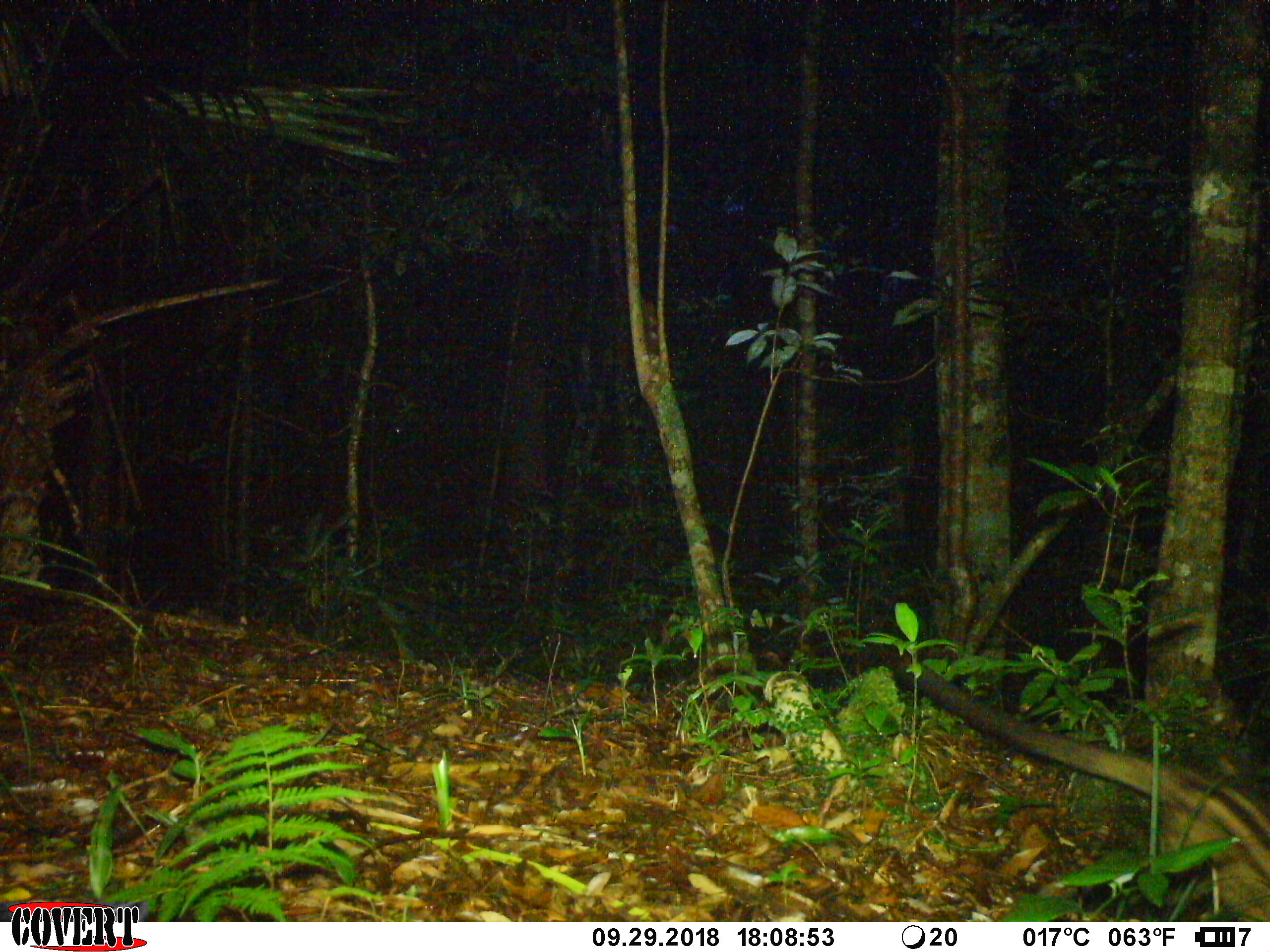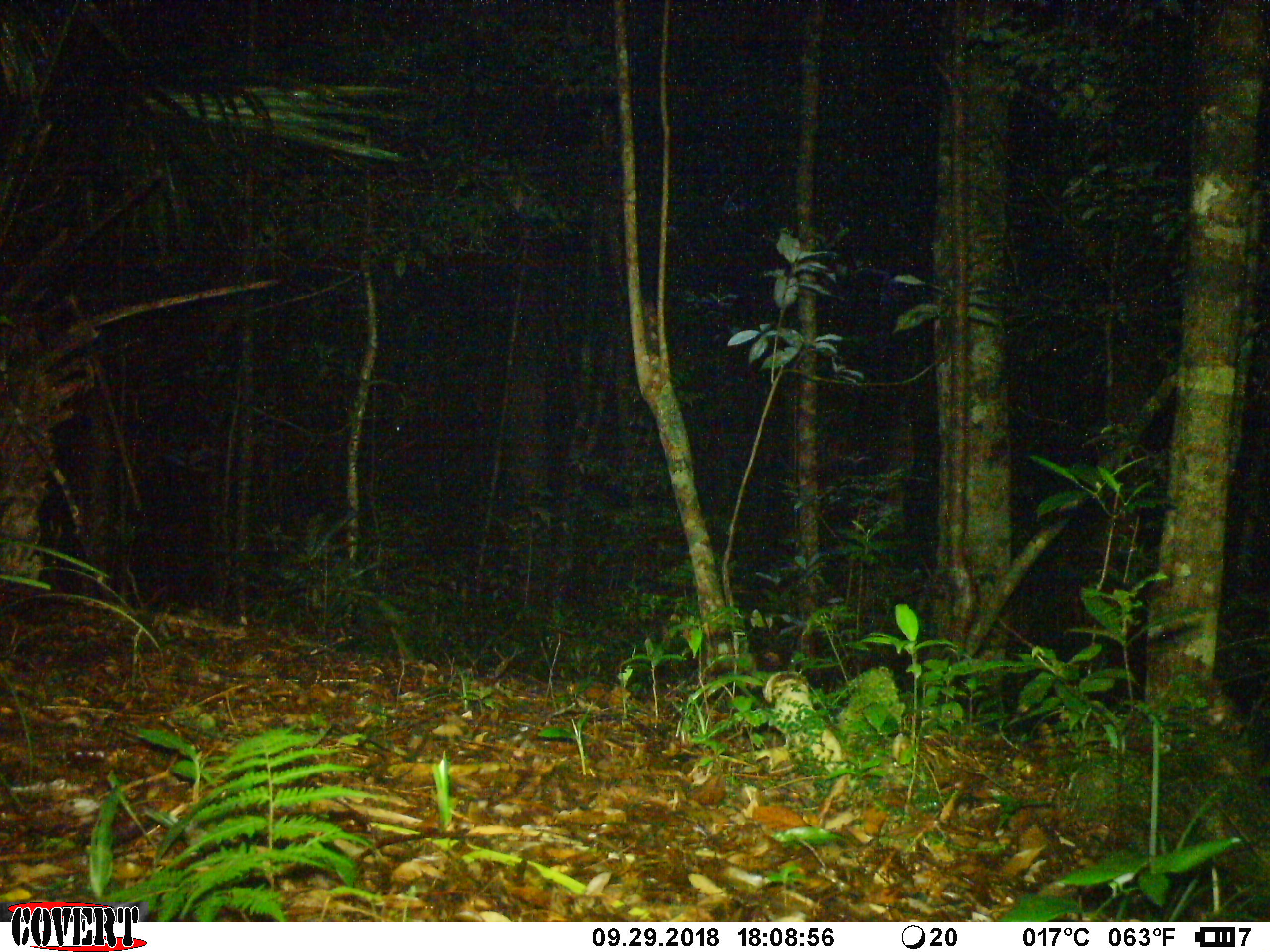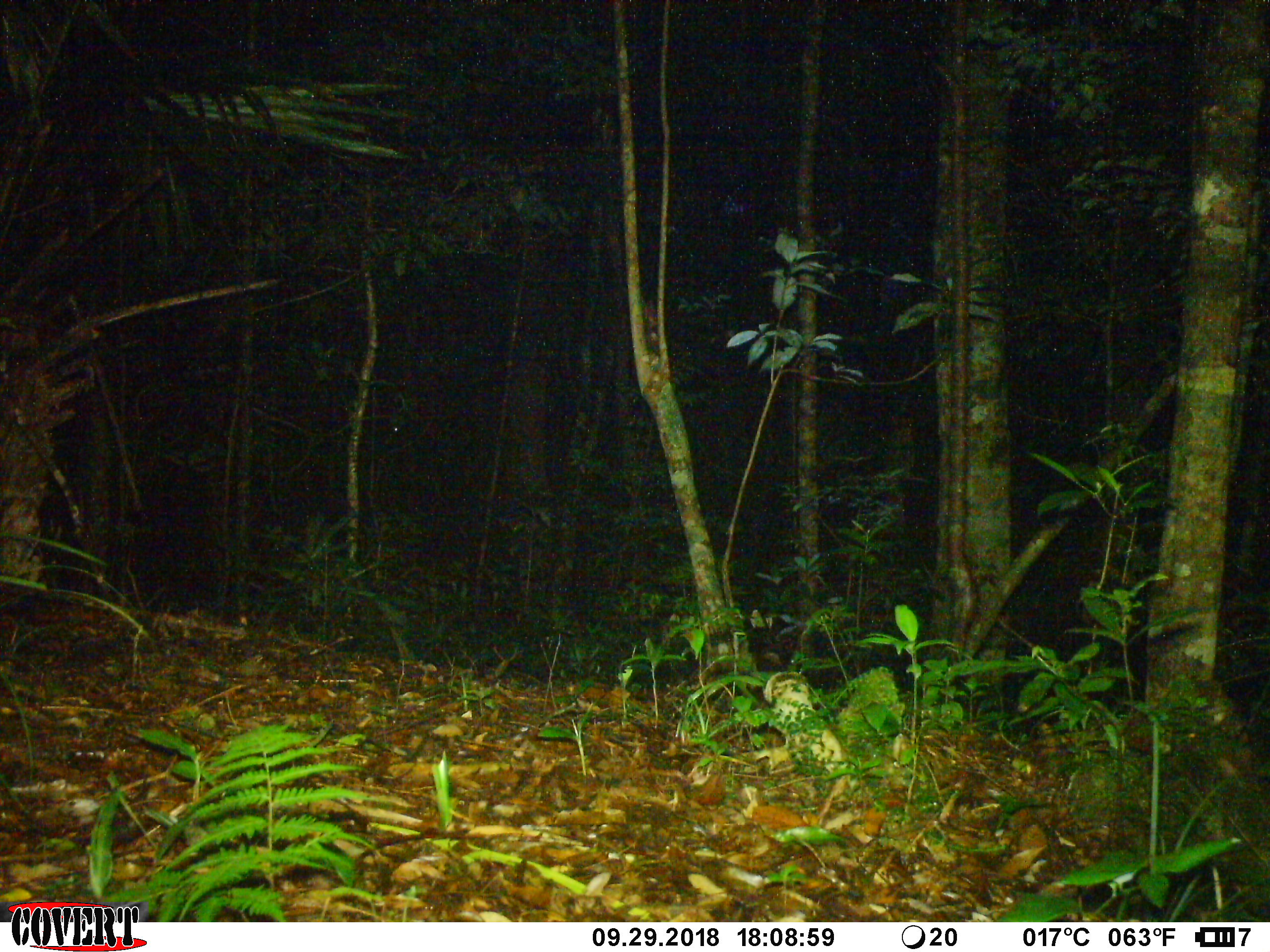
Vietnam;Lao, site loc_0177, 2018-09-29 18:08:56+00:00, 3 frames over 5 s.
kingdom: Animalia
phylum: Chordata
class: Mammalia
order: Carnivora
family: Viverridae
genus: Paradoxurus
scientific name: Paradoxurus hermaphroditus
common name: common palm civet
Common palm civet (Paradoxurus hermaphroditus). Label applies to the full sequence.